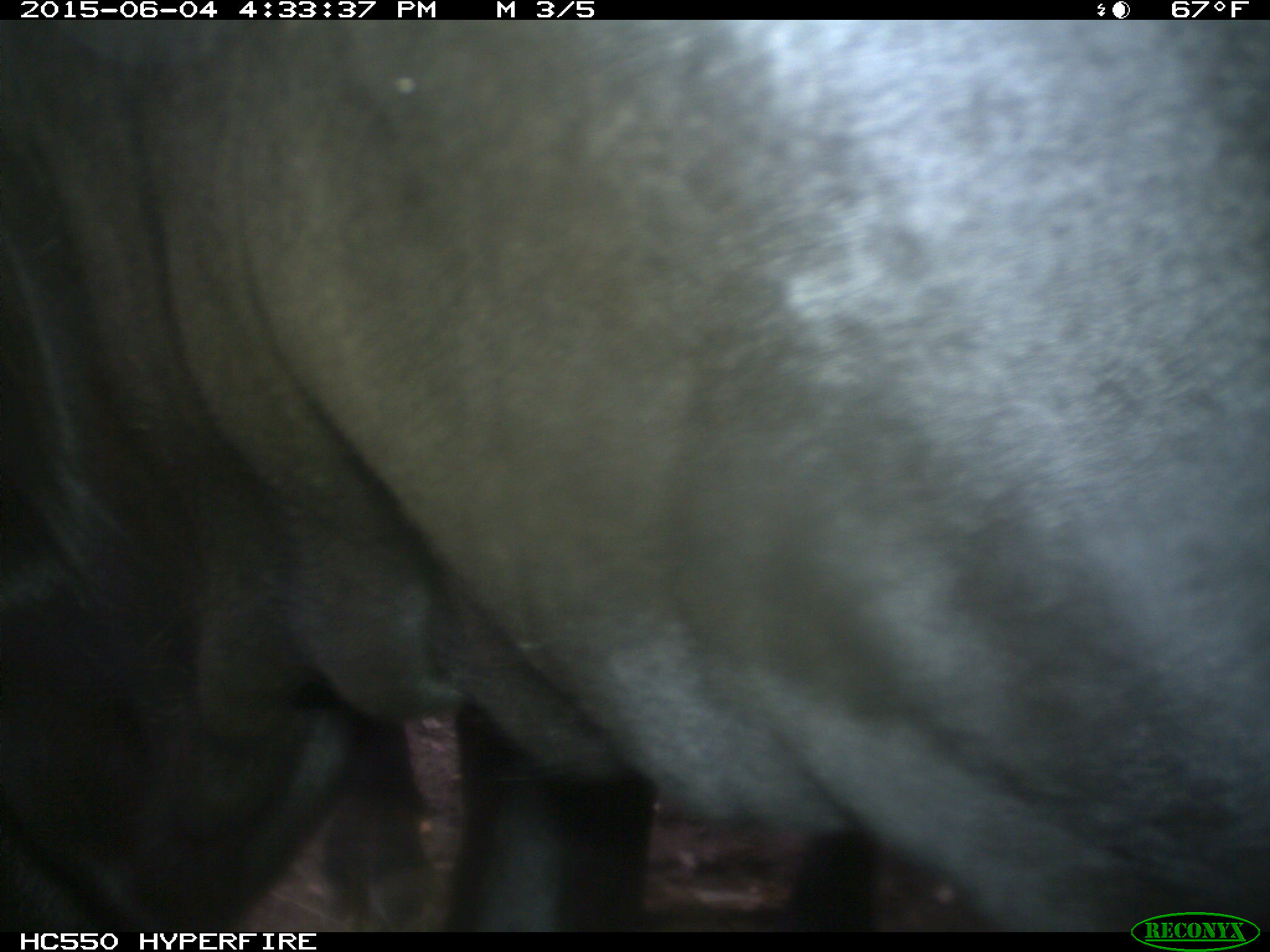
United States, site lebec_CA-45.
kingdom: Animalia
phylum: Chordata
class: Mammalia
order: Artiodactyla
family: Bovidae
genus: Bos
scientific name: Bos taurus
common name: domestic cow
Bos taurus (domestic cow).